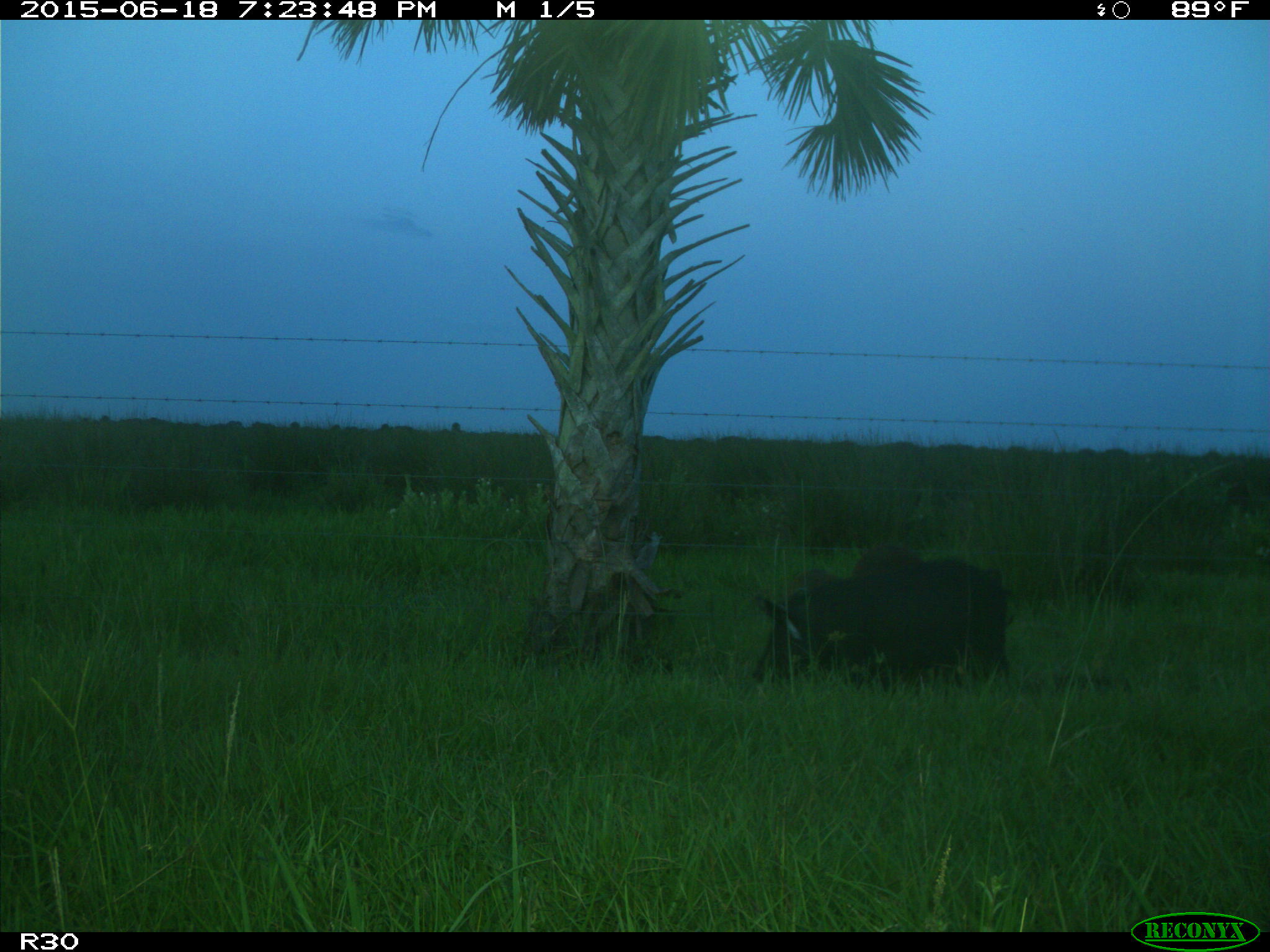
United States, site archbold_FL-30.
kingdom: Animalia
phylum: Chordata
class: Mammalia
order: Artiodactyla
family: Suidae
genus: Sus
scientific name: Sus scrofa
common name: wild boar